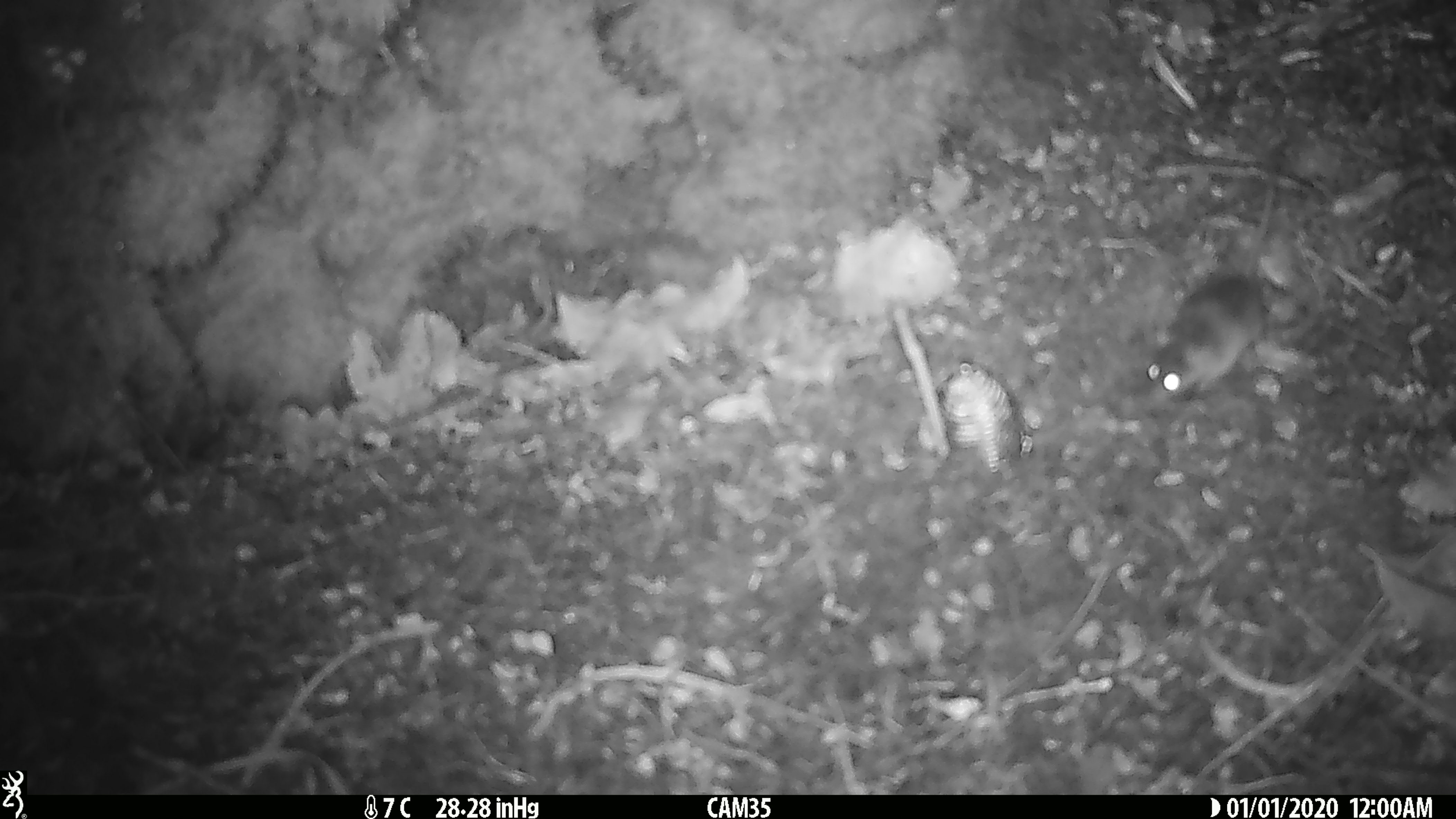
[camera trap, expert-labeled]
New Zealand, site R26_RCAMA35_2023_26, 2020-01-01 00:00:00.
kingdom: Animalia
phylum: Chordata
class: Mammalia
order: Rodentia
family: Muridae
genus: Mus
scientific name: Mus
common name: mouse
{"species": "mouse (Mus)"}